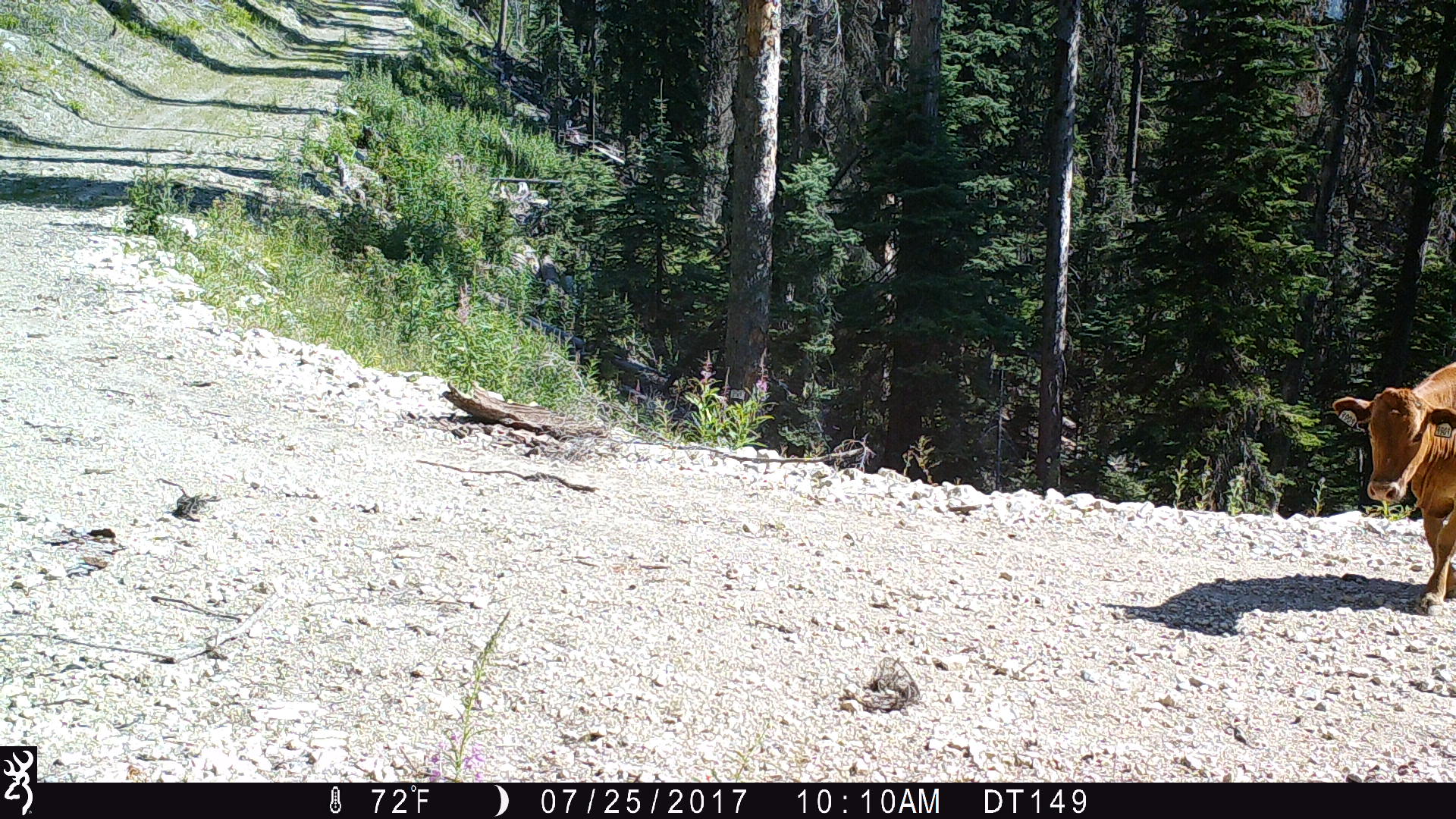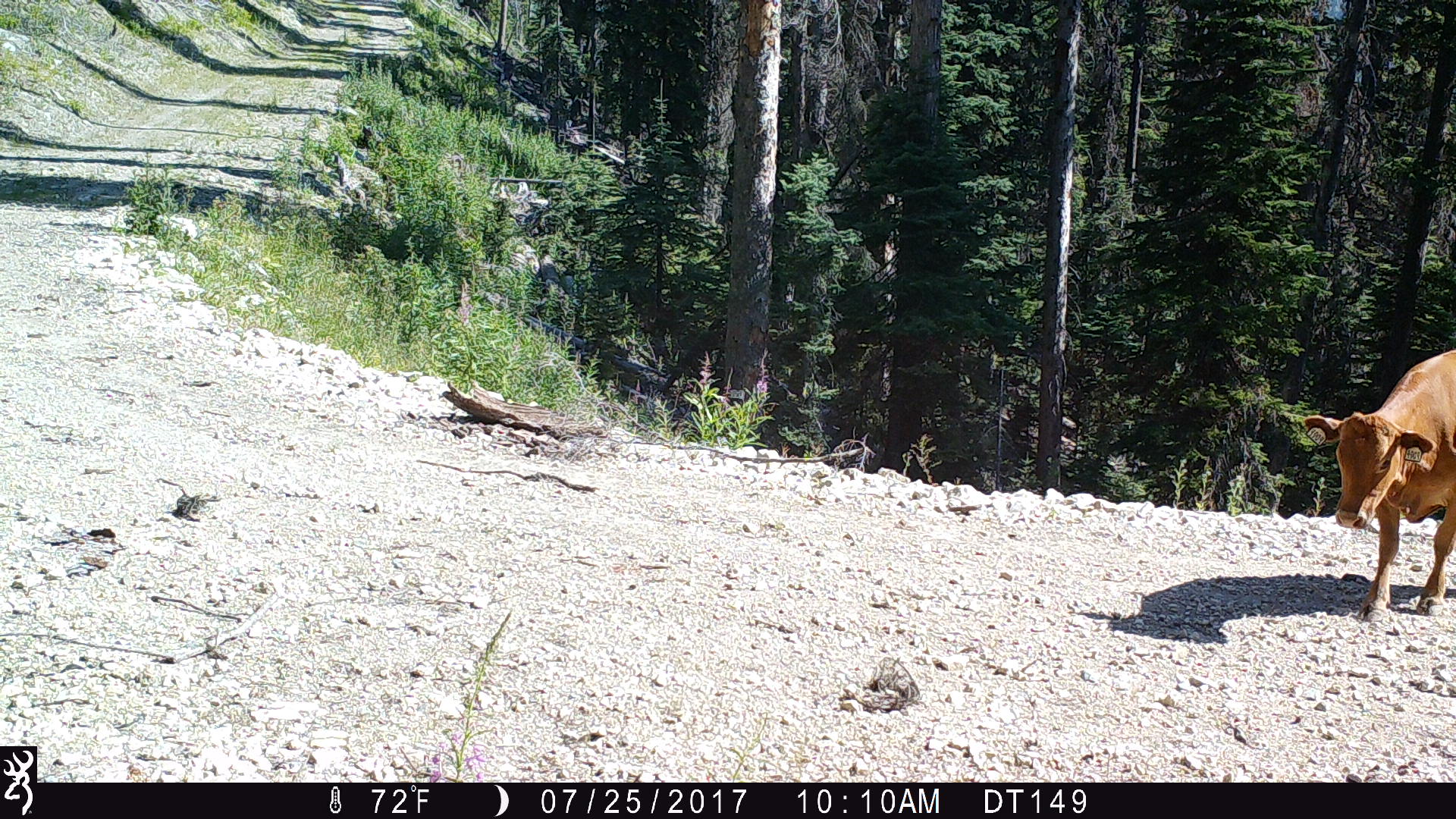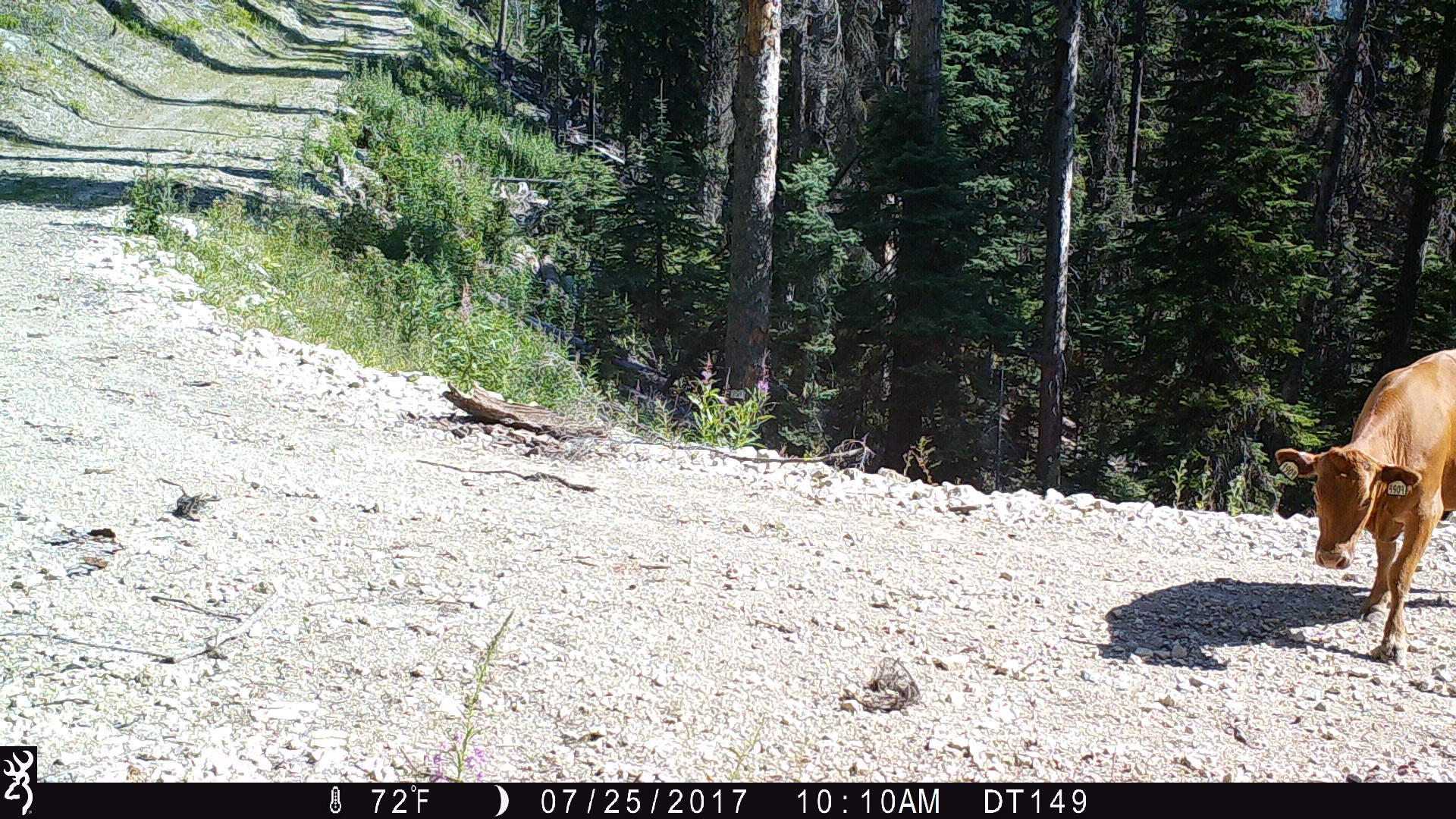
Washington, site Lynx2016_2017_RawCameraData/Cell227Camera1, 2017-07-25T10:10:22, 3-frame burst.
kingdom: Animalia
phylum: Chordata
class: Mammalia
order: Artiodactyla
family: Bovidae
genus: Bos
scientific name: Bos taurus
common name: domestic cattle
Domestic cattle (Bos taurus). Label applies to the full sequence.